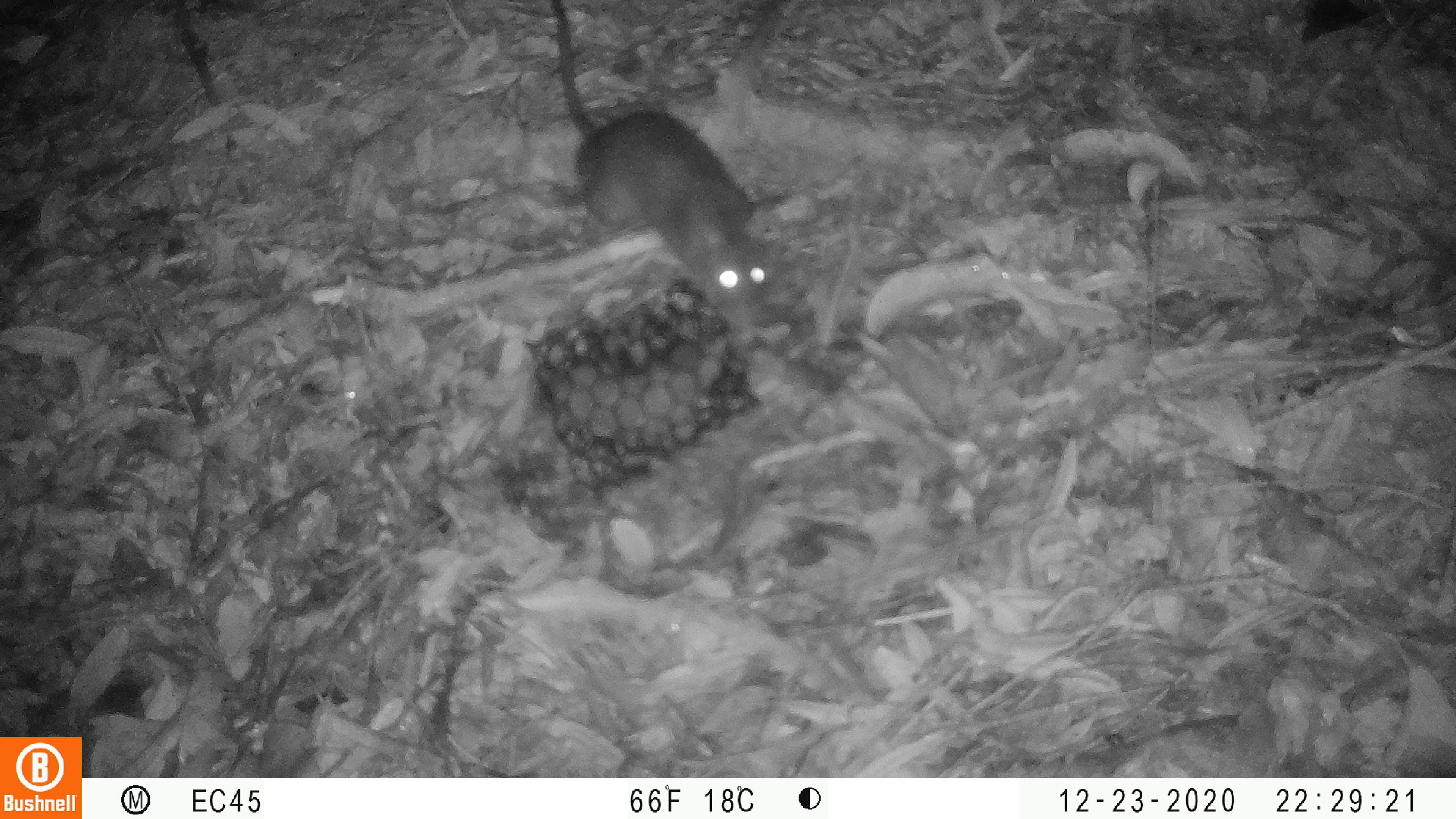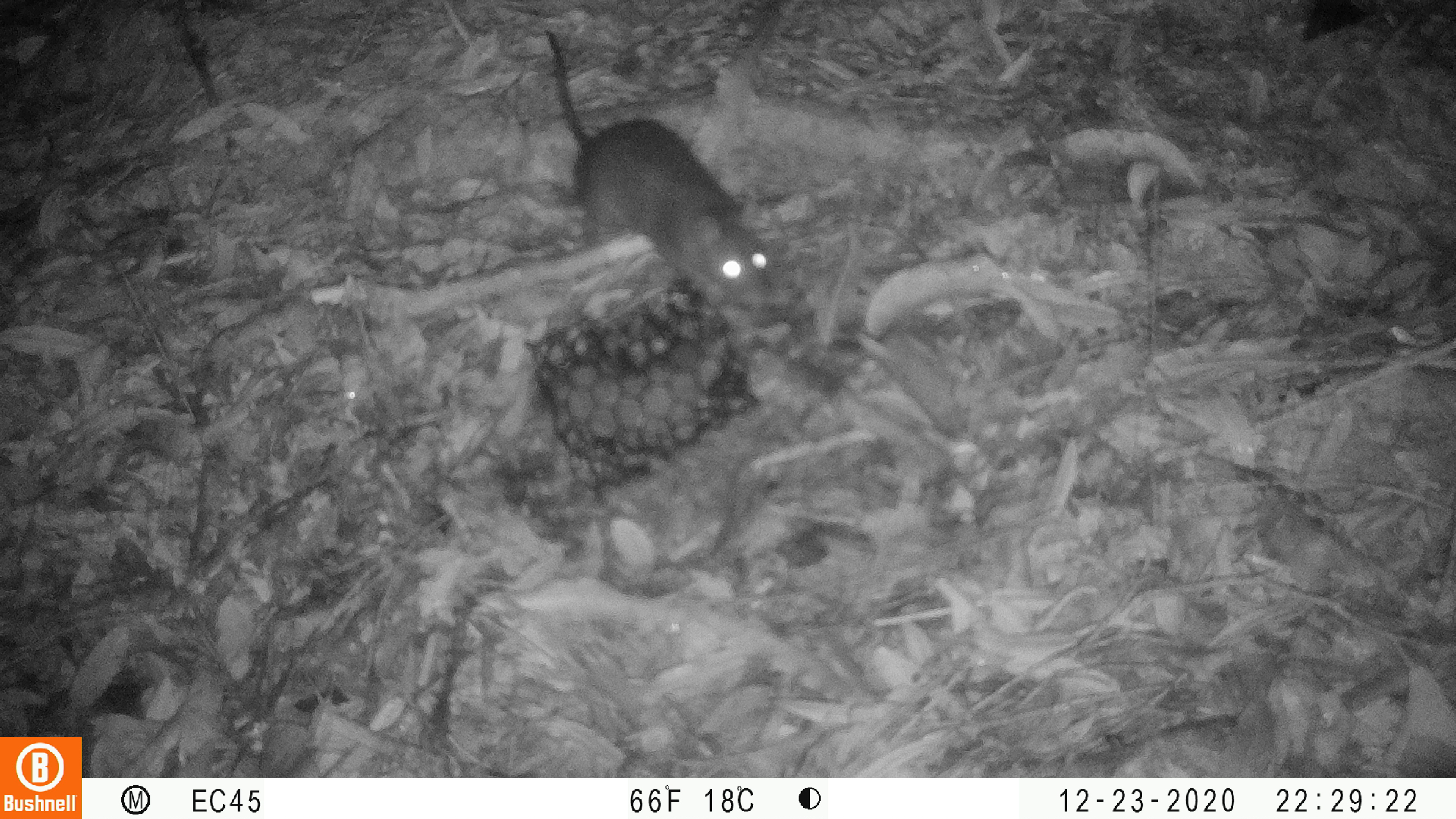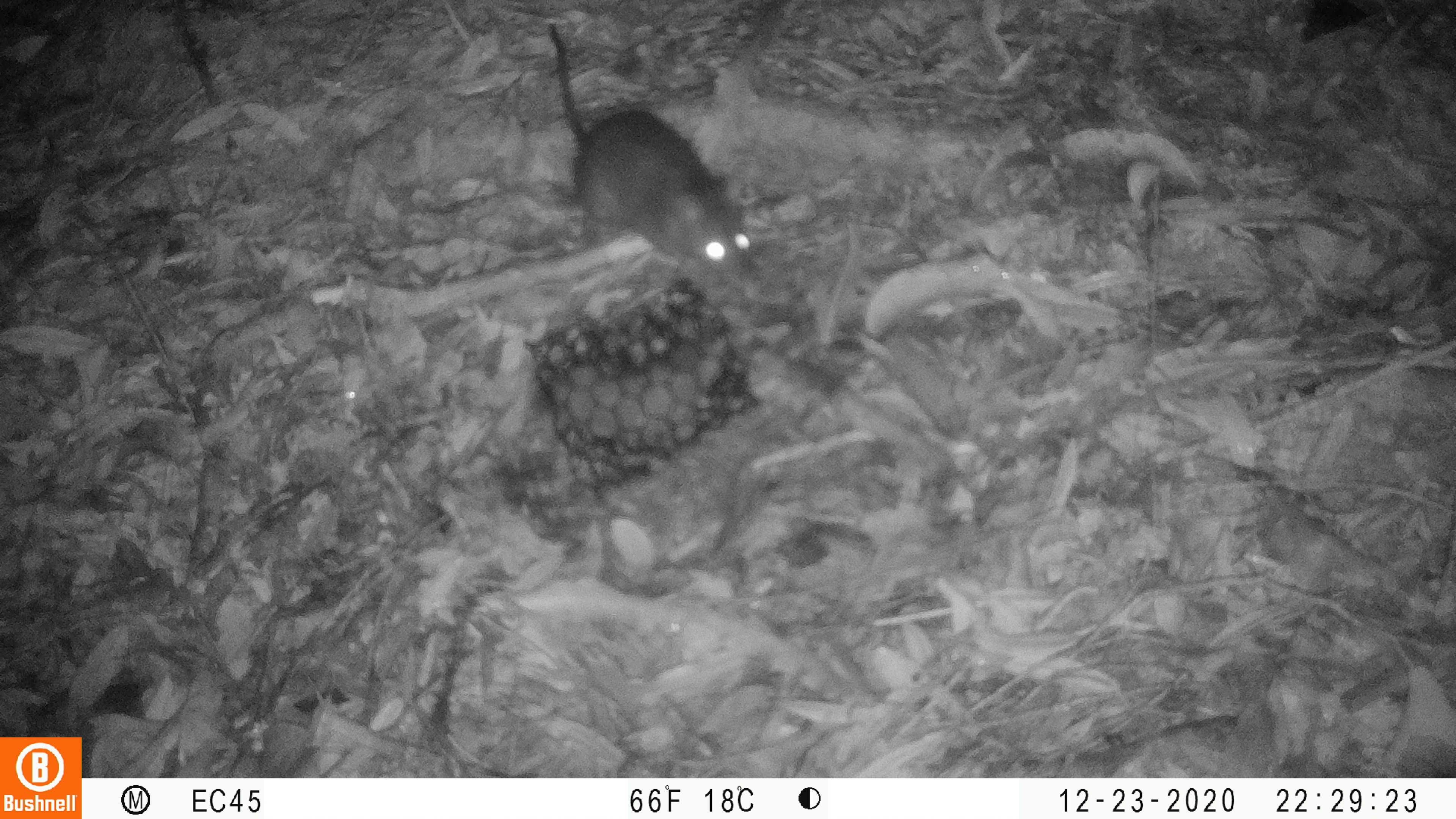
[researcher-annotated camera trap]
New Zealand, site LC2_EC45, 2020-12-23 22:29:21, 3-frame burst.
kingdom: Animalia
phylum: Chordata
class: Mammalia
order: Rodentia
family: Muridae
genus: Rattus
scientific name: Rattus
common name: rat